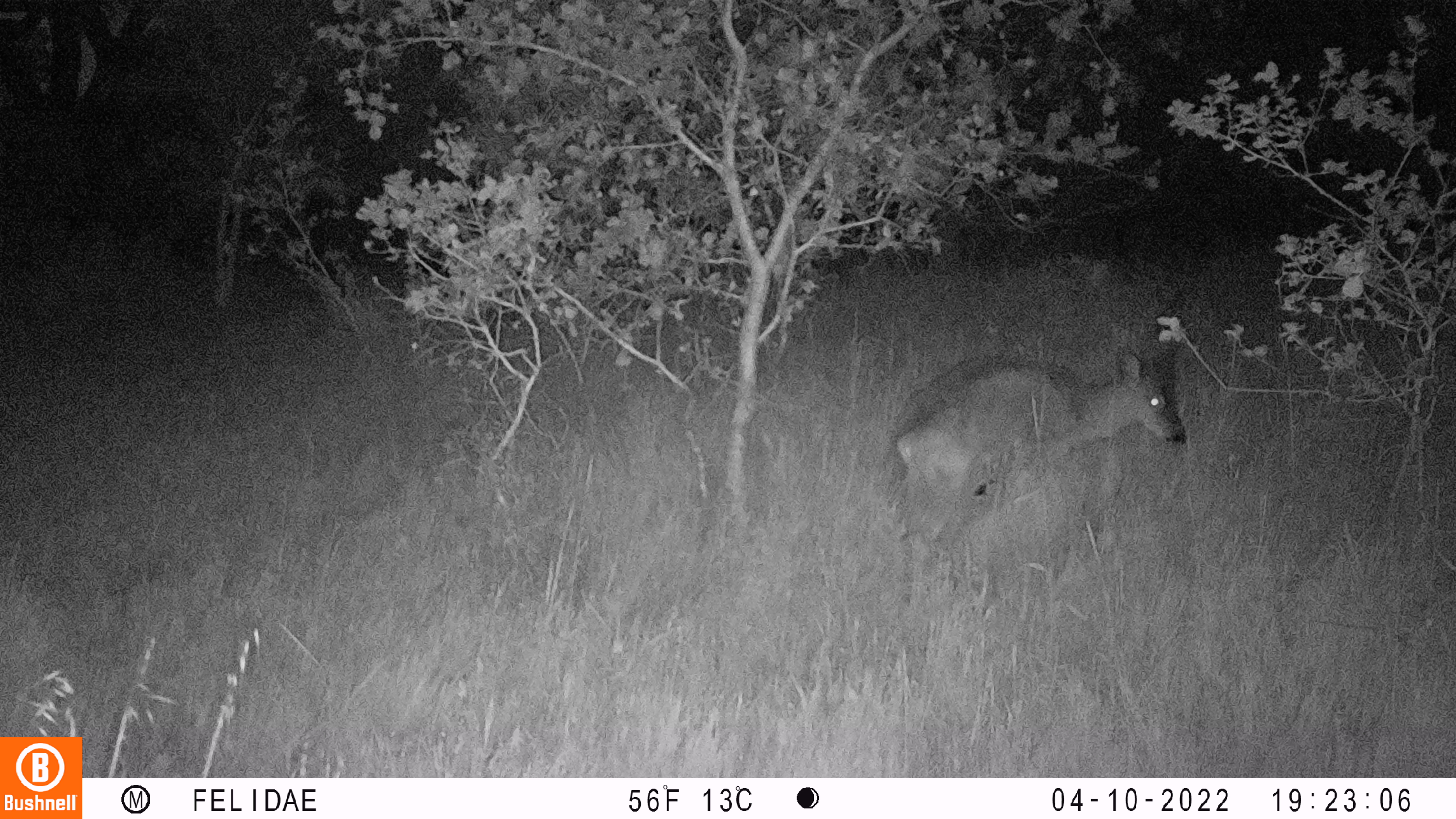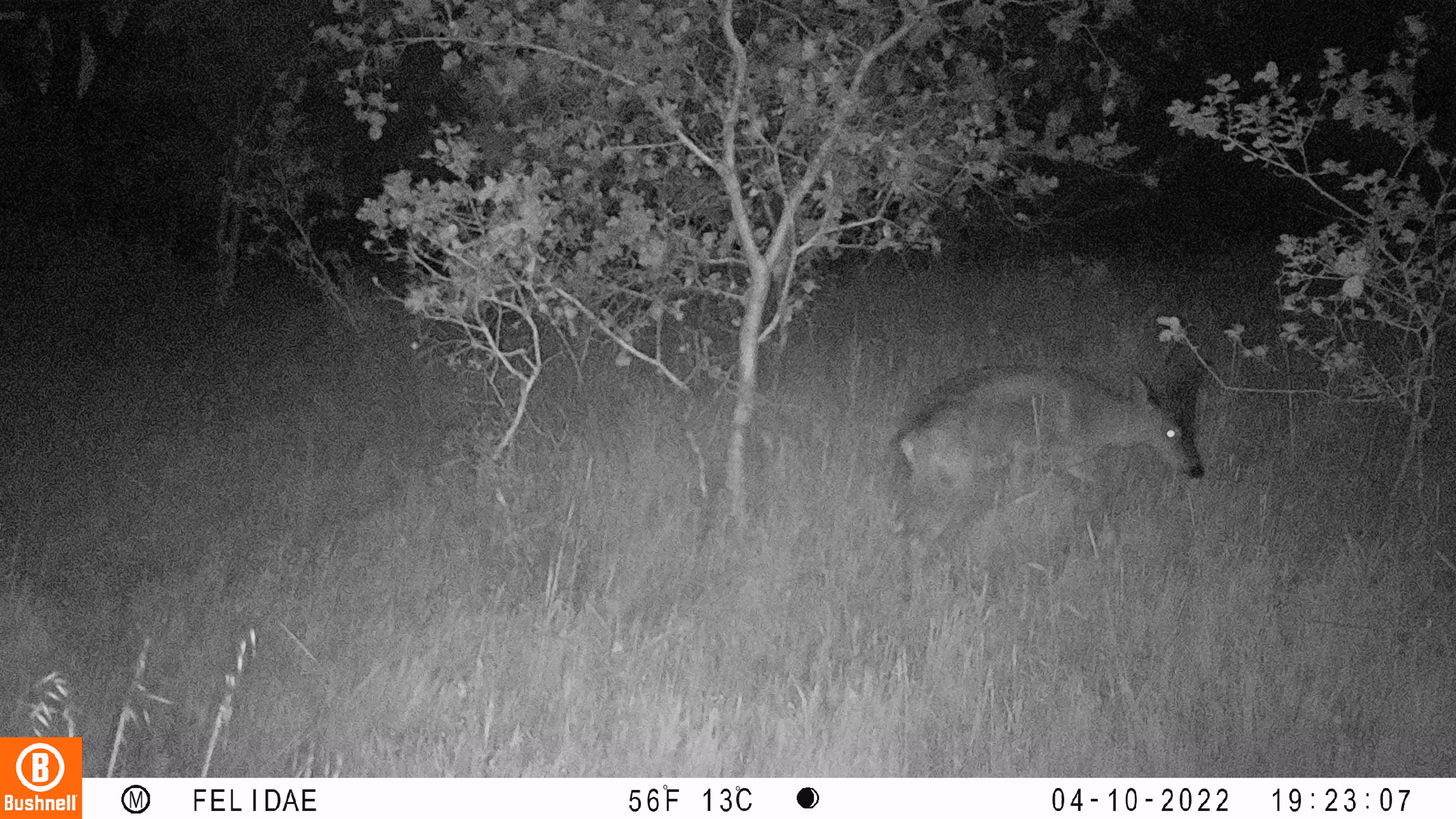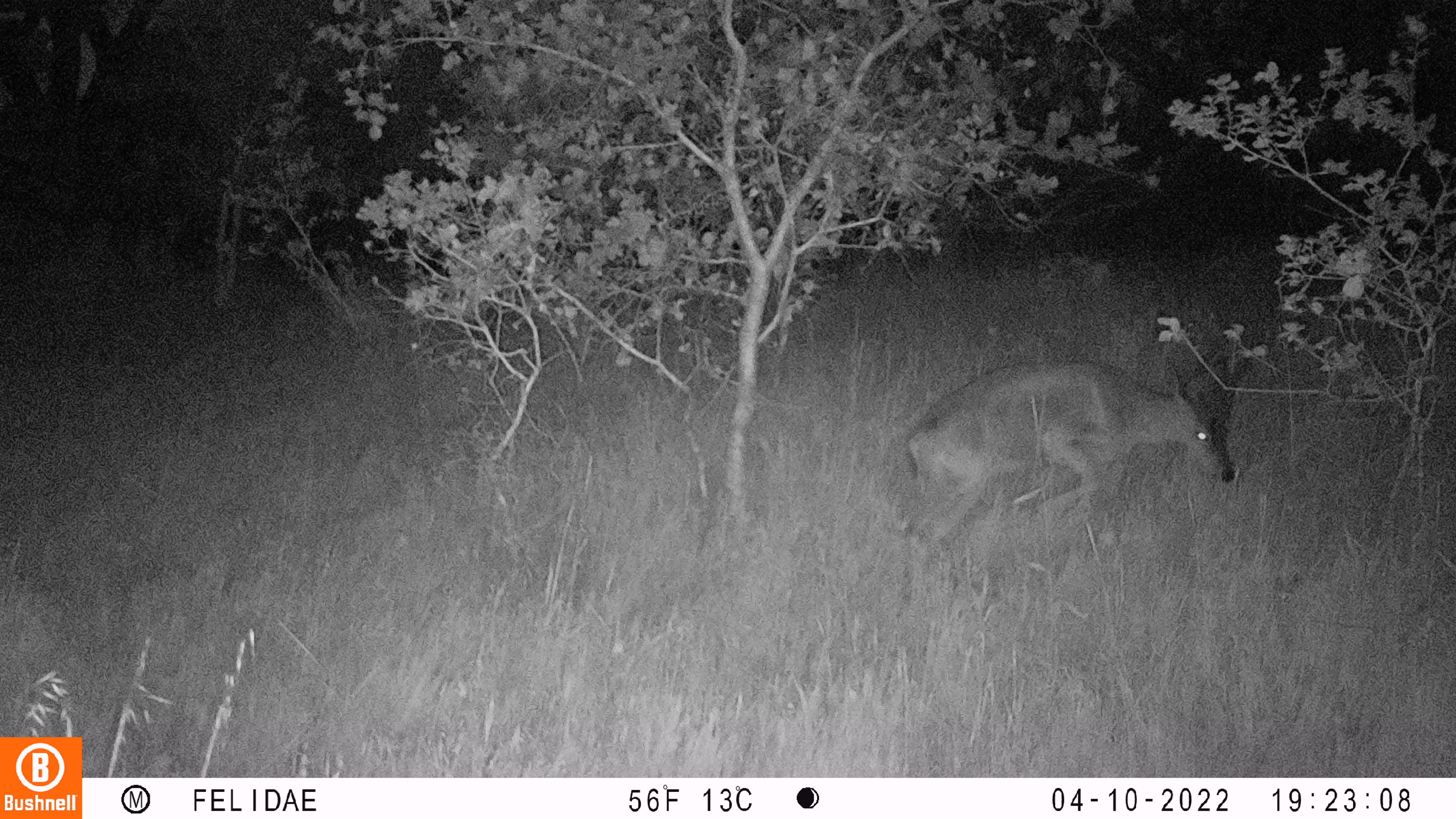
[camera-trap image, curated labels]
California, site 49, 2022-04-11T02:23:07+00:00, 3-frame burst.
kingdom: Animalia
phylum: Chordata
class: Mammalia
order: Artiodactyla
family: Cervidae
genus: Odocoileus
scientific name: Odocoileus hemionus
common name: mule deer